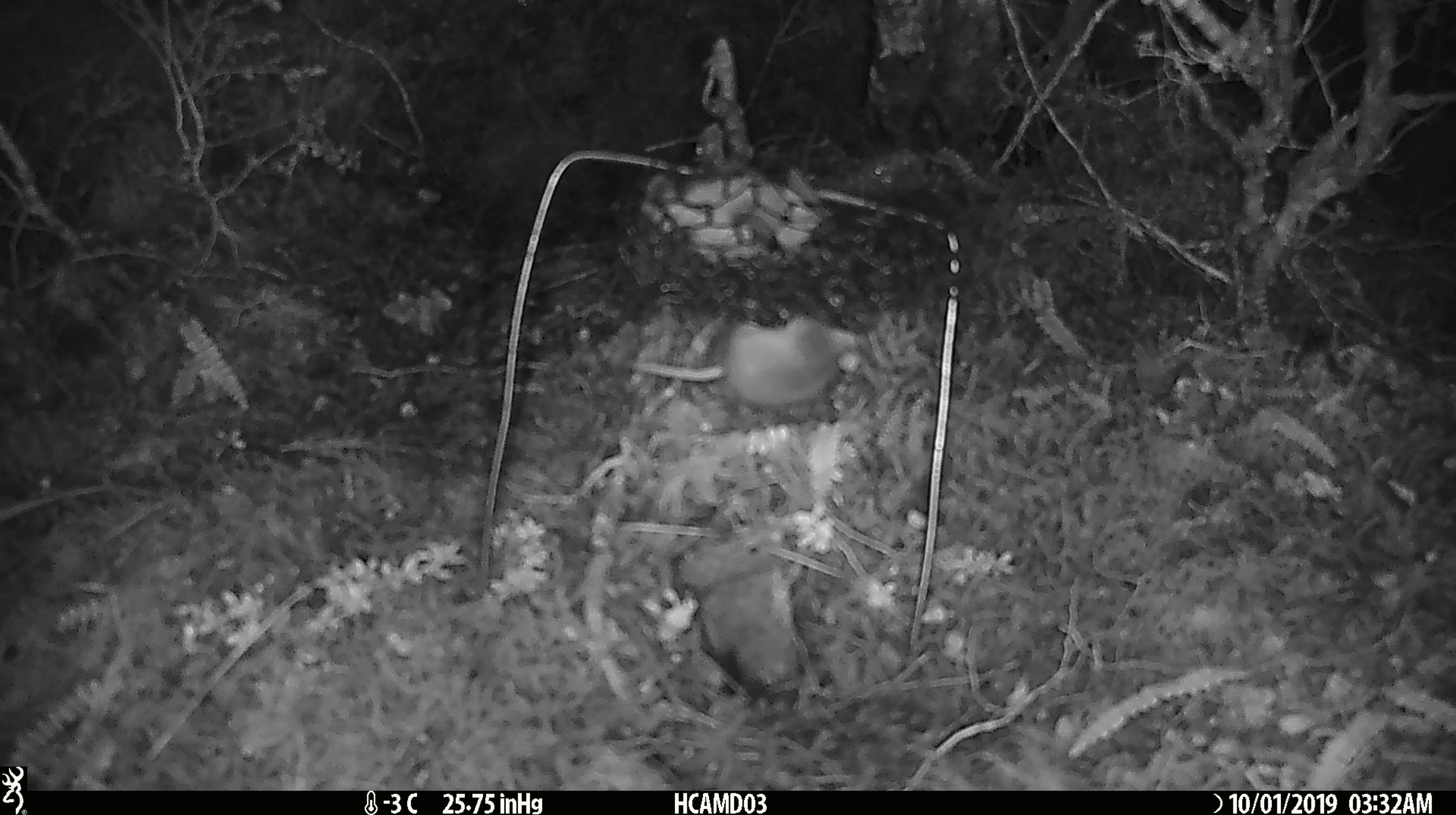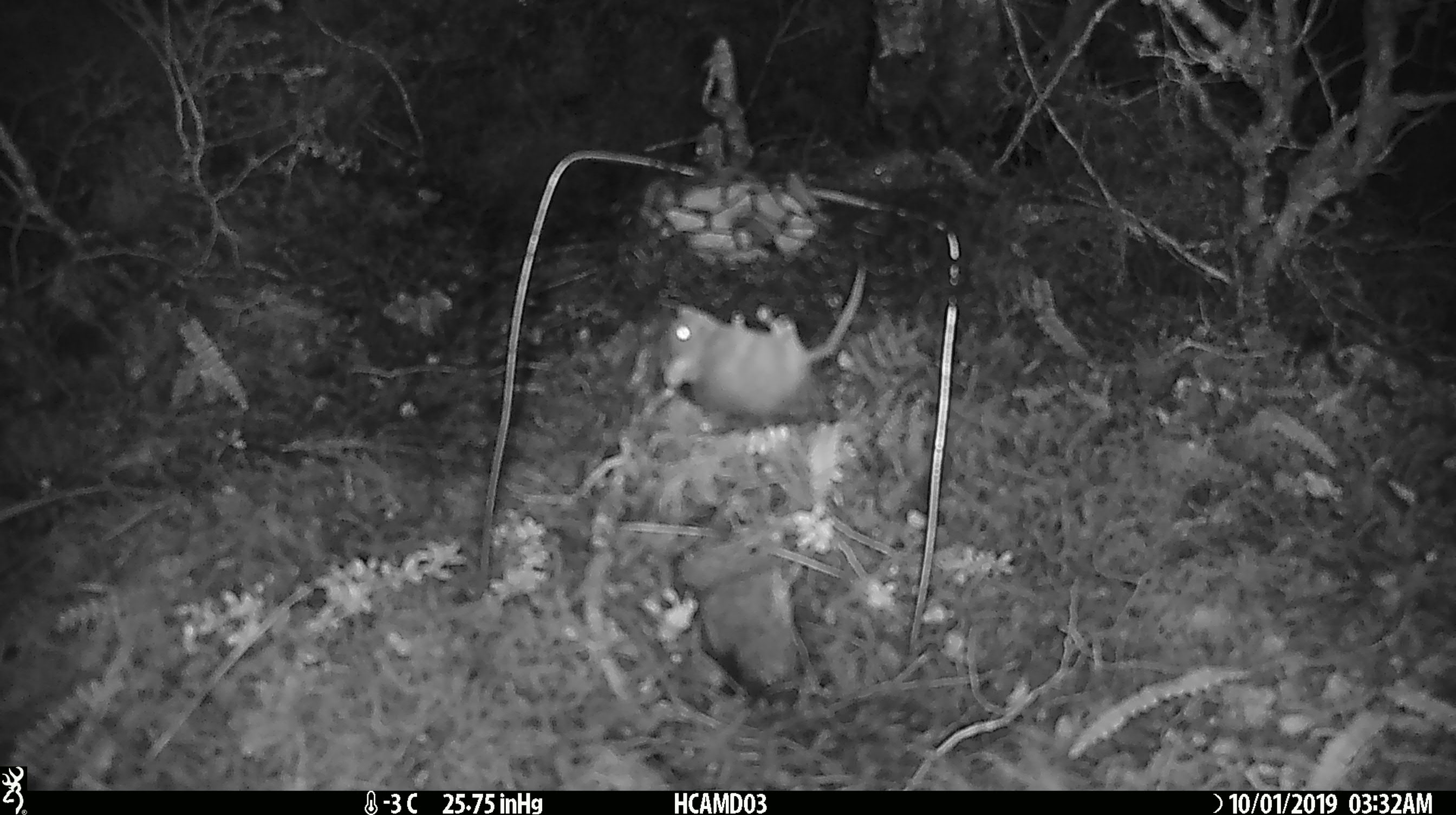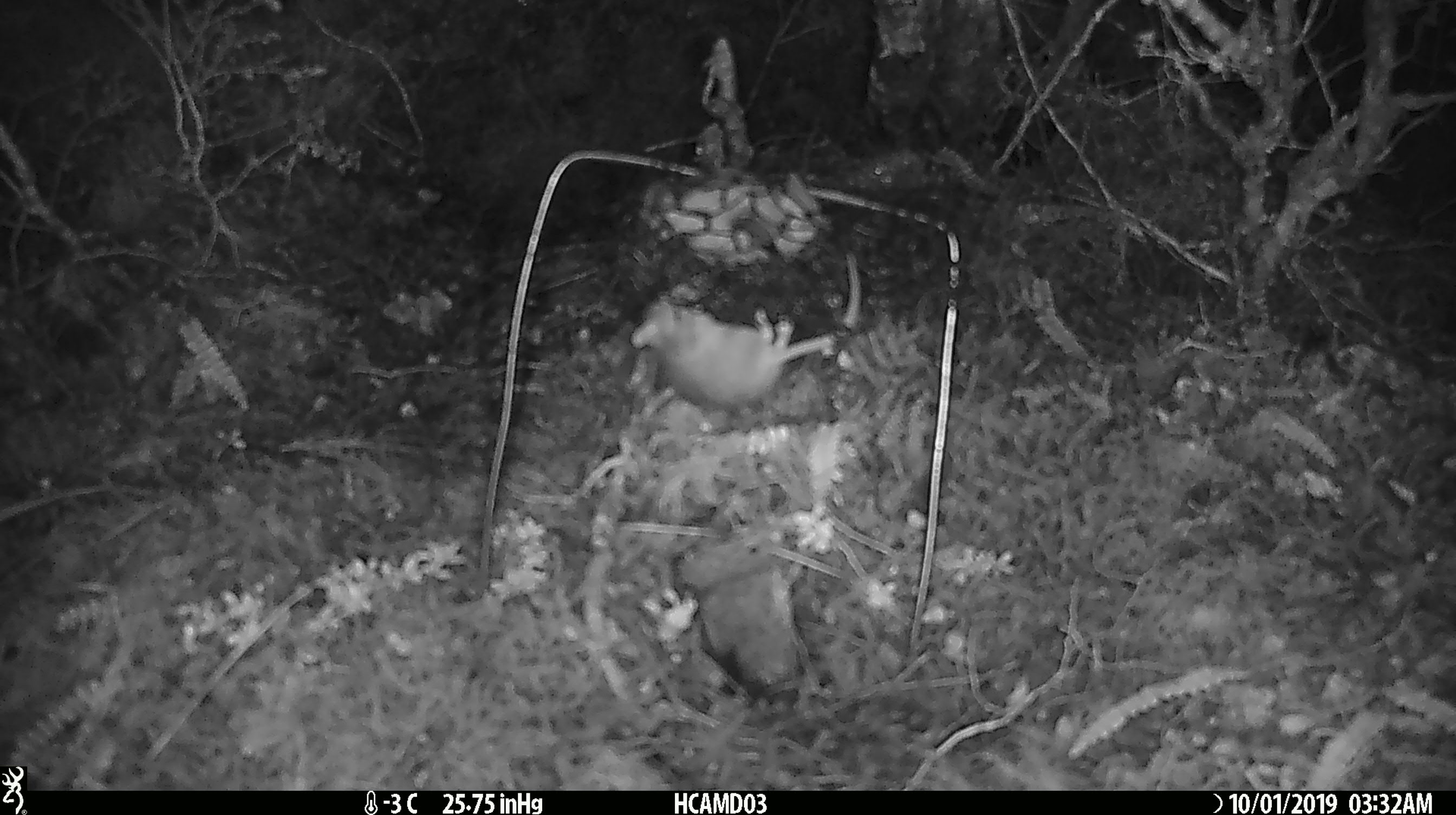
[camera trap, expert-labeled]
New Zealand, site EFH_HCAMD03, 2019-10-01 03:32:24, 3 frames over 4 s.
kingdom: Animalia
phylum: Chordata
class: Mammalia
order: Rodentia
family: Muridae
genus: Mus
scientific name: Mus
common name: mouse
Mouse (Mus).